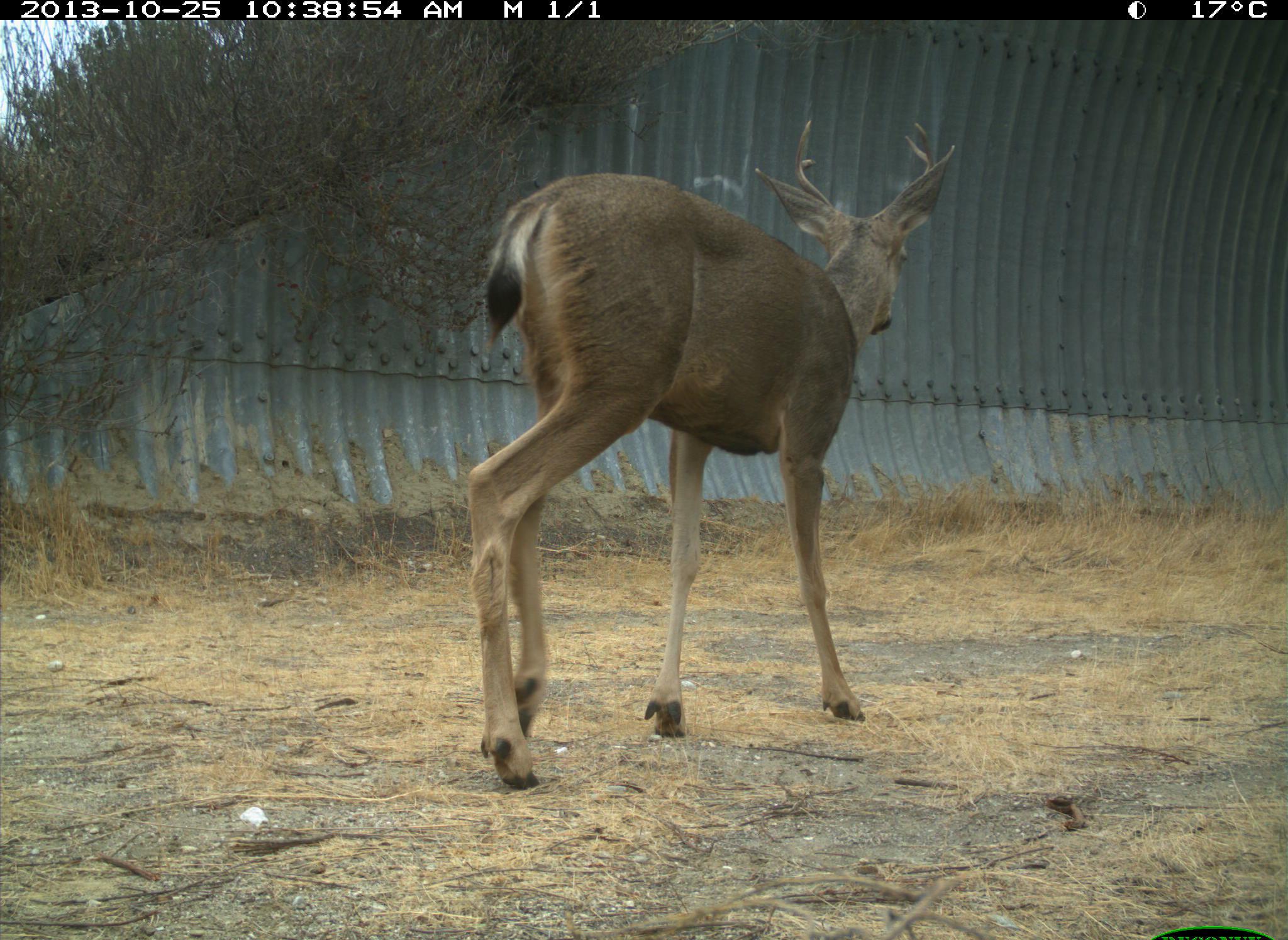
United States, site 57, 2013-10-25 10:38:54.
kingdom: Animalia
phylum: Chordata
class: Mammalia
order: Artiodactyla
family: Cervidae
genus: Odocoileus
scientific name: Odocoileus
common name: deer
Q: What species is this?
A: Deer (Odocoileus).